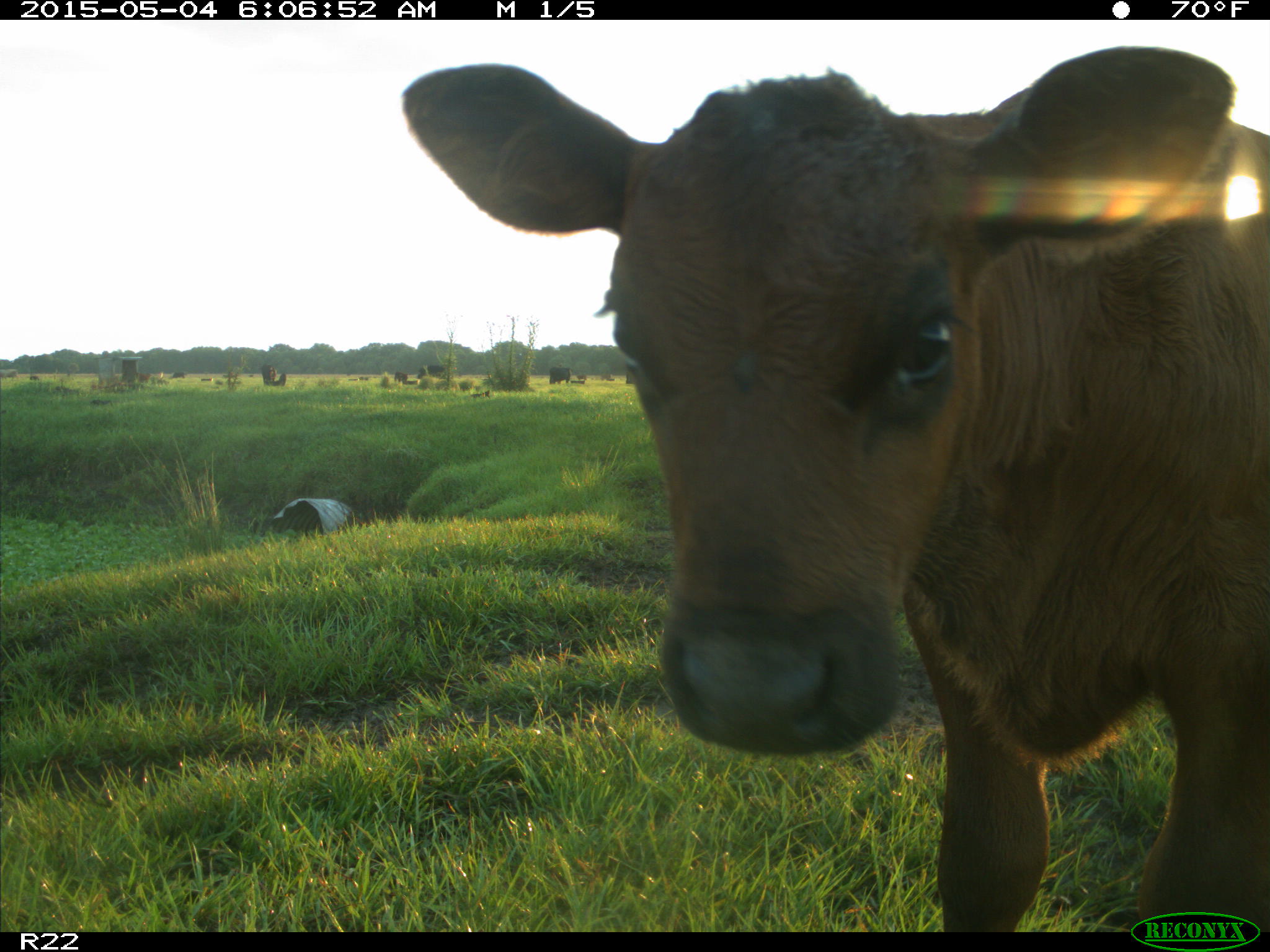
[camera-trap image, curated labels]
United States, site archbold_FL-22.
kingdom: Animalia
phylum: Chordata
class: Mammalia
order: Artiodactyla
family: Bovidae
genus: Bos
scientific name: Bos taurus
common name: domestic cow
Bos taurus (domestic cow).